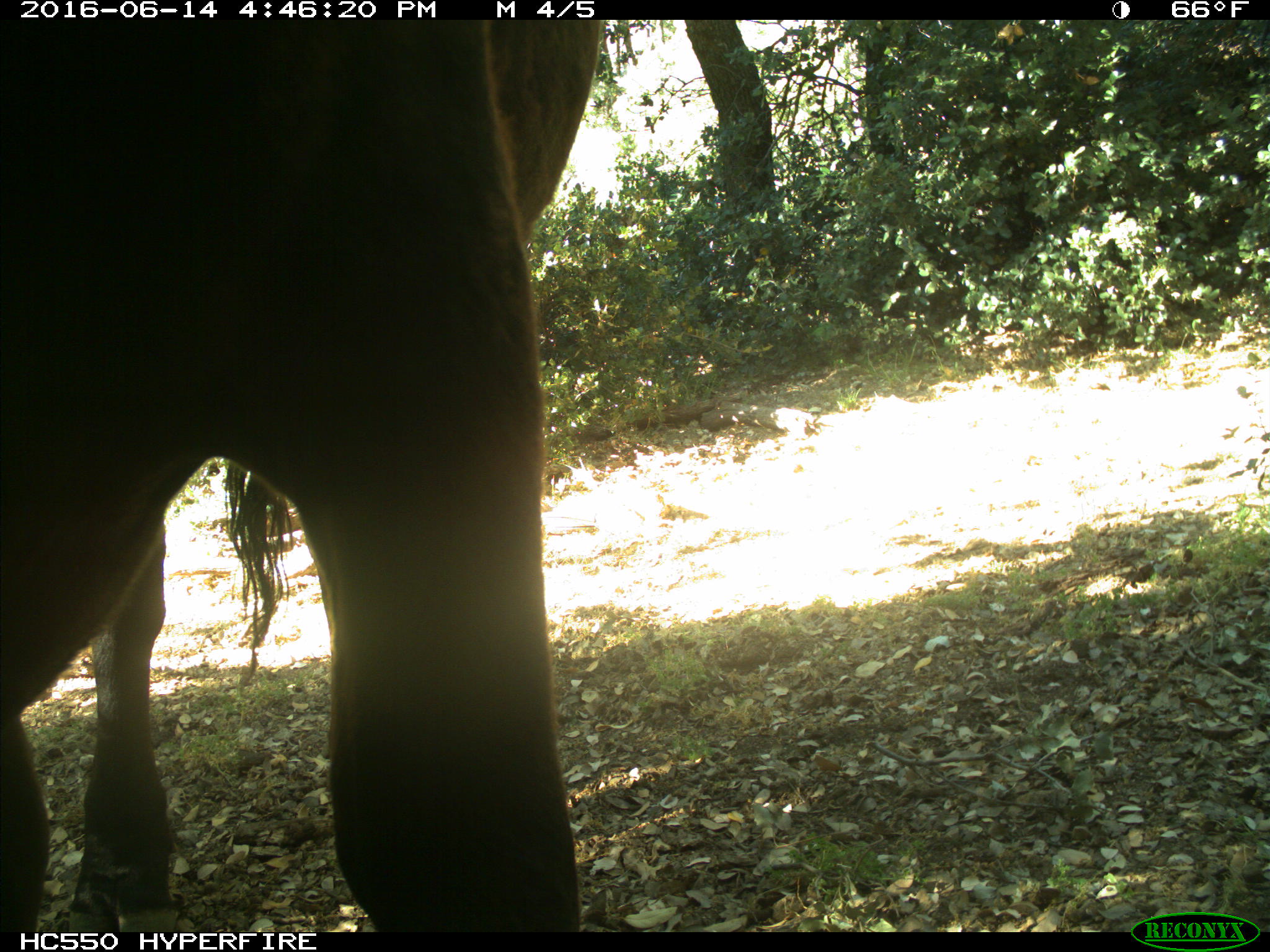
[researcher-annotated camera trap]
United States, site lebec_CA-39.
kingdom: Animalia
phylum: Chordata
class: Mammalia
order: Artiodactyla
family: Bovidae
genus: Bos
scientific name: Bos taurus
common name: domestic cow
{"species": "Bos taurus (domestic cow)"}